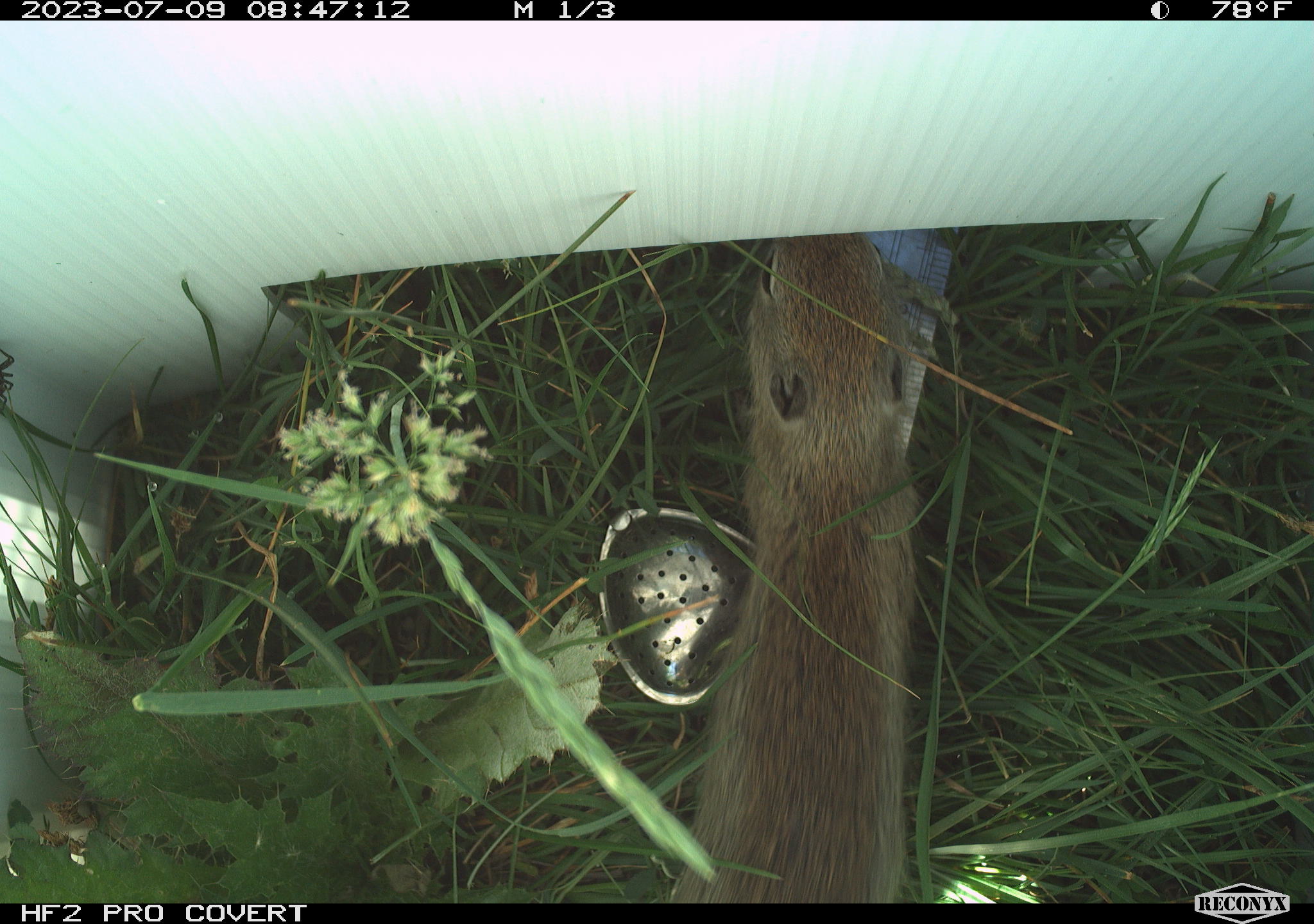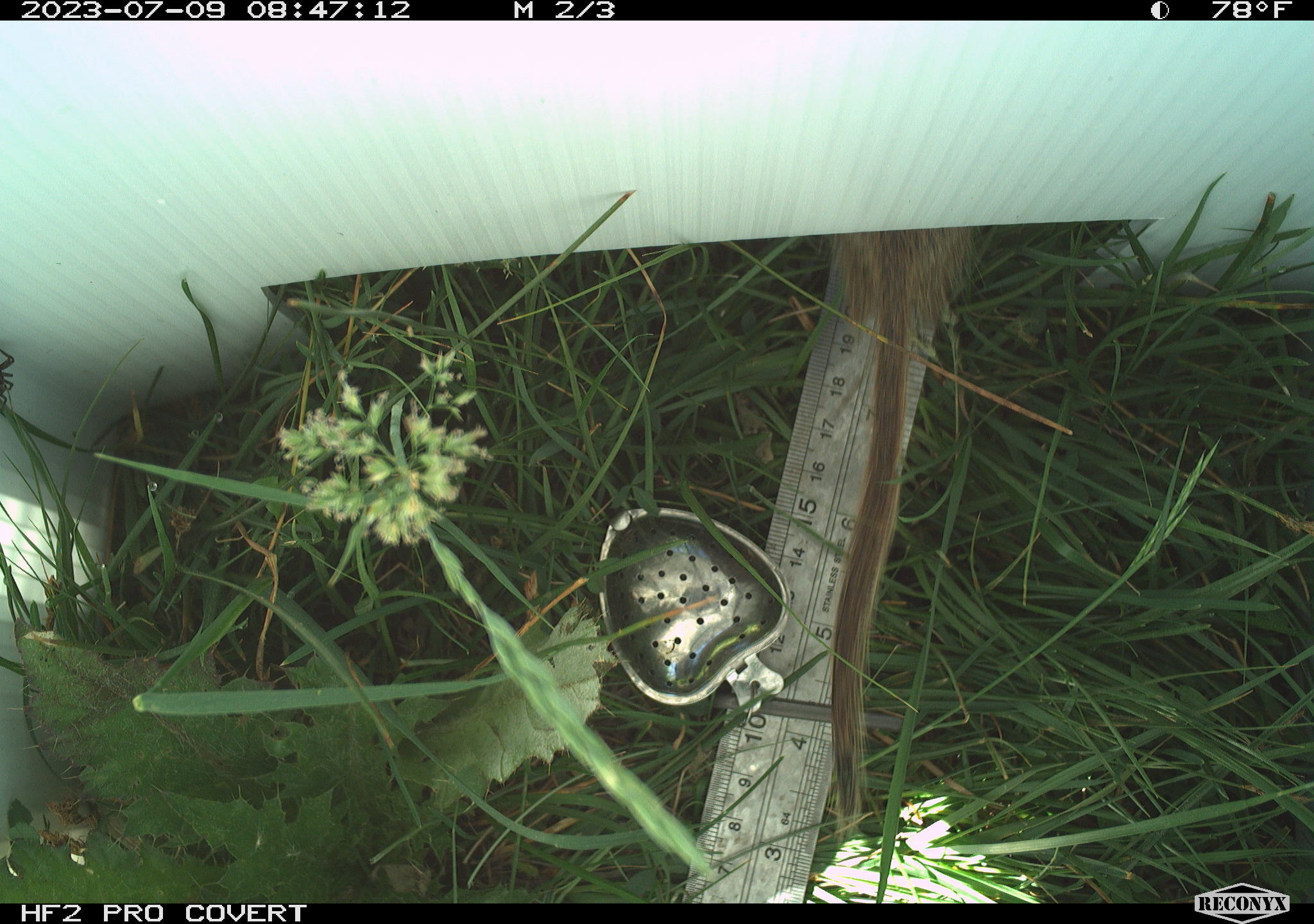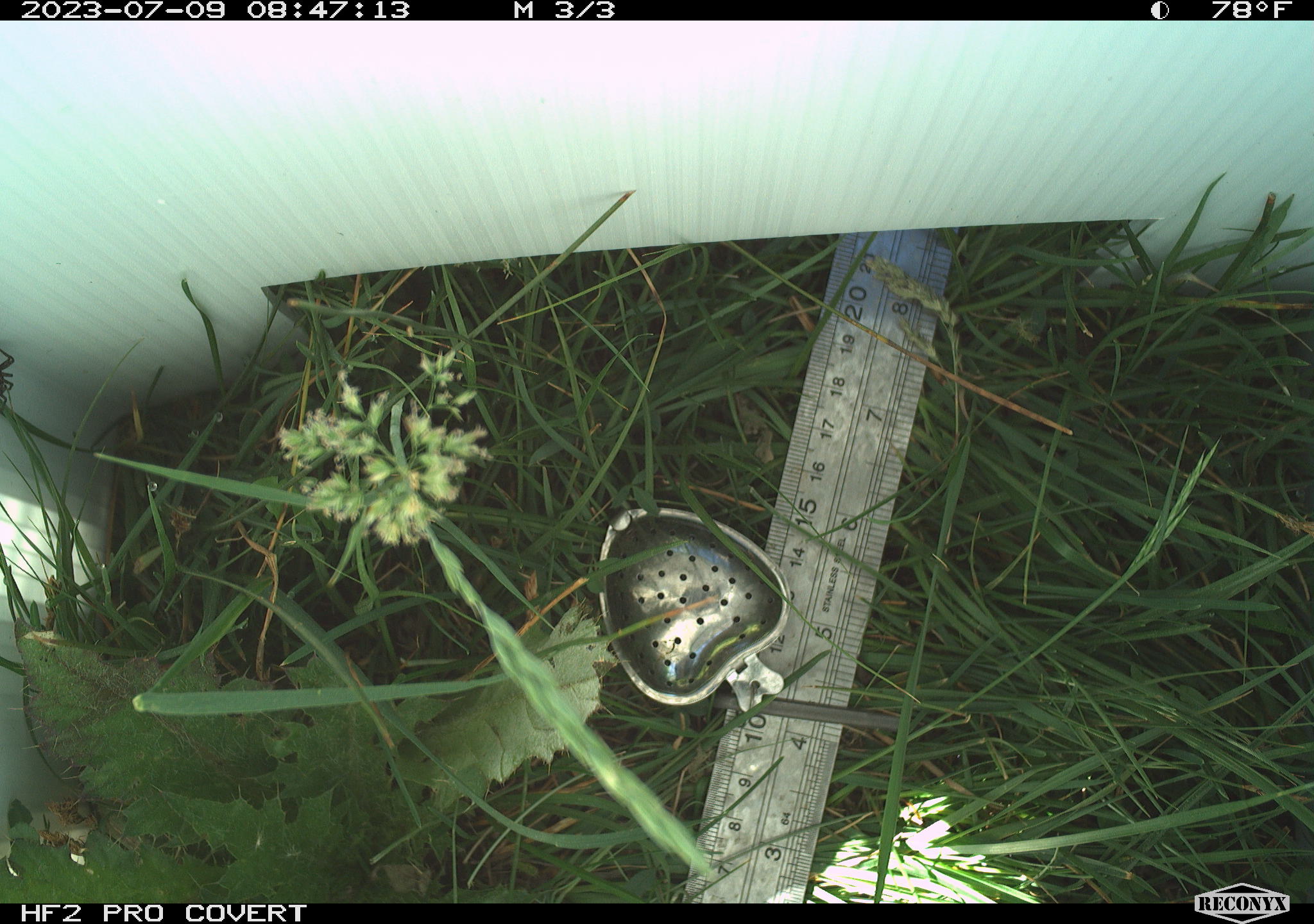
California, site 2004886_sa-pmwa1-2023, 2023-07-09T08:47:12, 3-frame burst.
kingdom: Animalia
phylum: Chordata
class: Mammalia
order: Rodentia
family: Sciuridae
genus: Urocitellus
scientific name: Urocitellus beldingi beldingi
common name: belding's ground squirrel